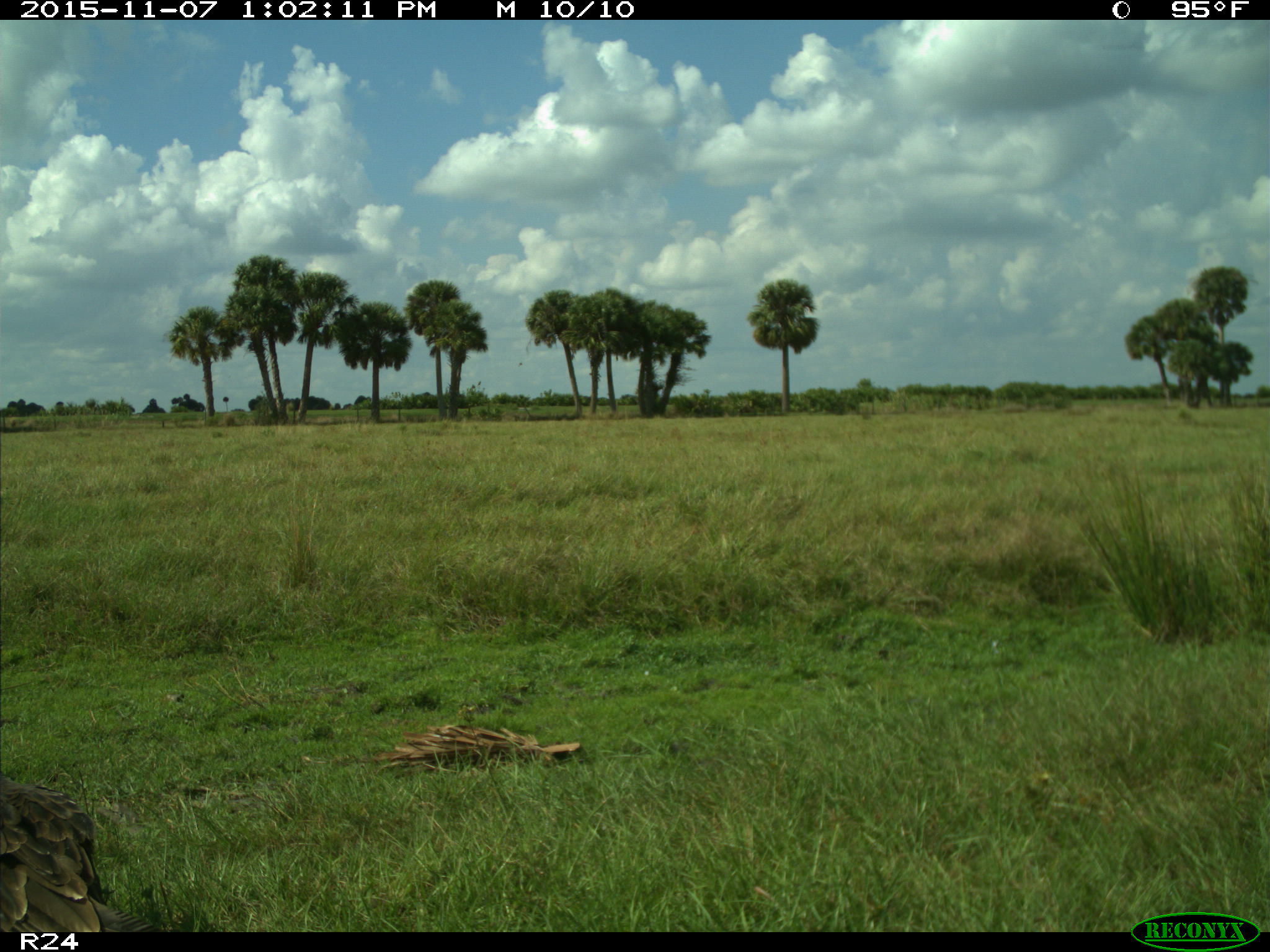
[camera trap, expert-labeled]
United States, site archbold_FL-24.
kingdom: Animalia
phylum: Chordata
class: Aves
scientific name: Aves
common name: birds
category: unidentified bird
Unidentified bird (birds) (Aves).